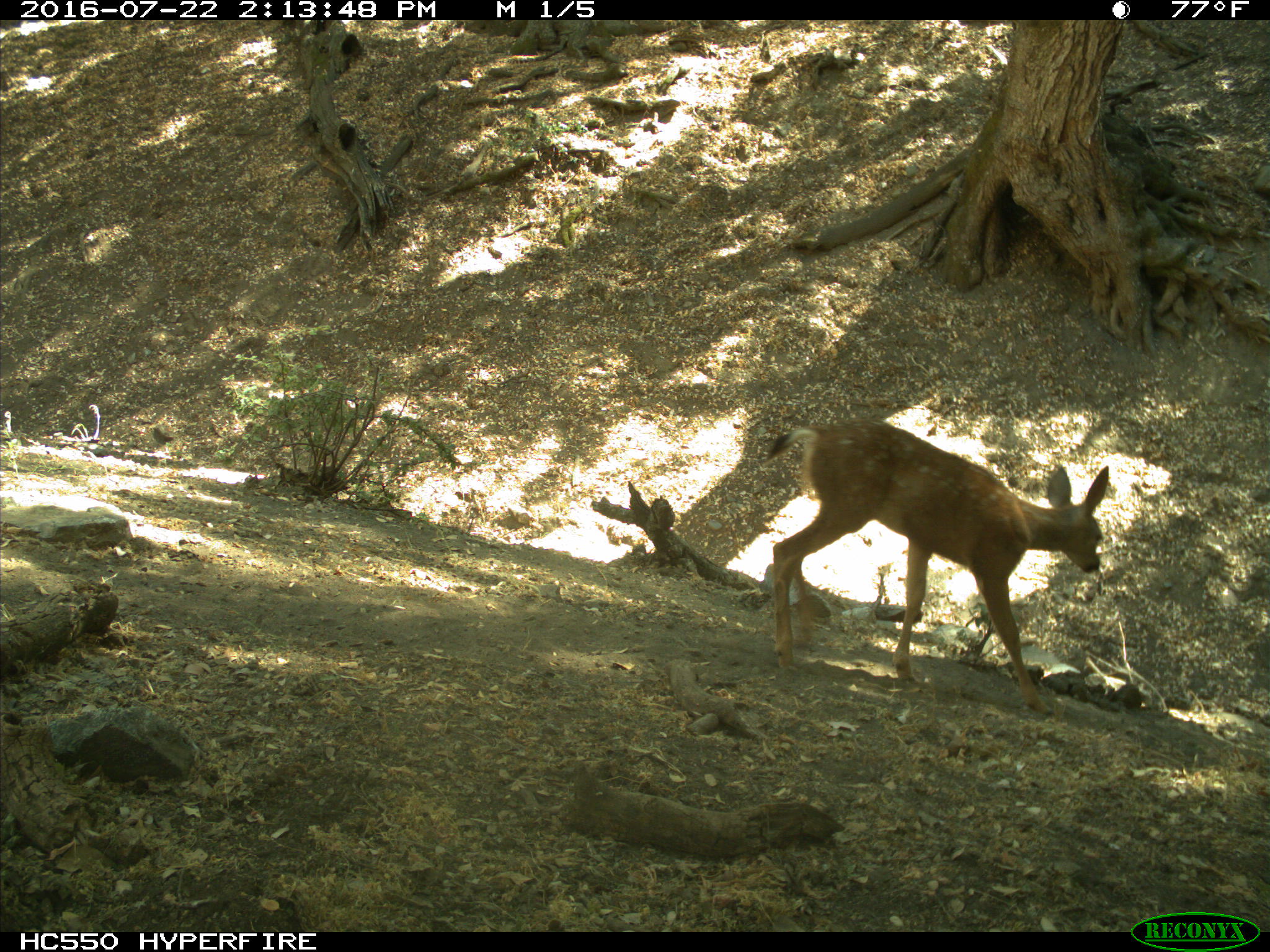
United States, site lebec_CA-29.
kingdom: Animalia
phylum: Chordata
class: Mammalia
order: Artiodactyla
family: Cervidae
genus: Odocoileus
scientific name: Odocoileus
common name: deer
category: unidentified deer